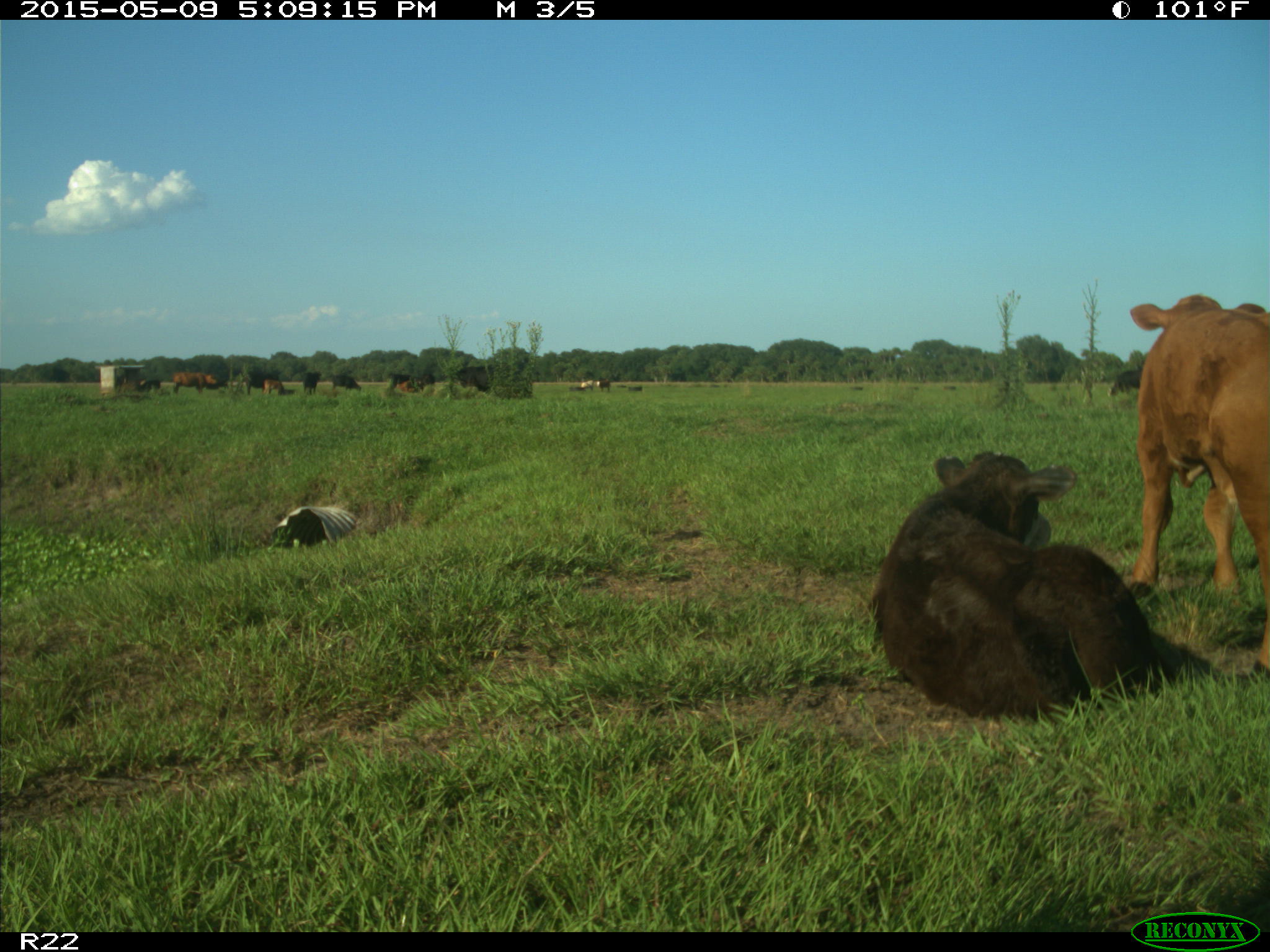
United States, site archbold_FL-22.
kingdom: Animalia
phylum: Chordata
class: Mammalia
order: Artiodactyla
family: Bovidae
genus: Bos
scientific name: Bos taurus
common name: domestic cow